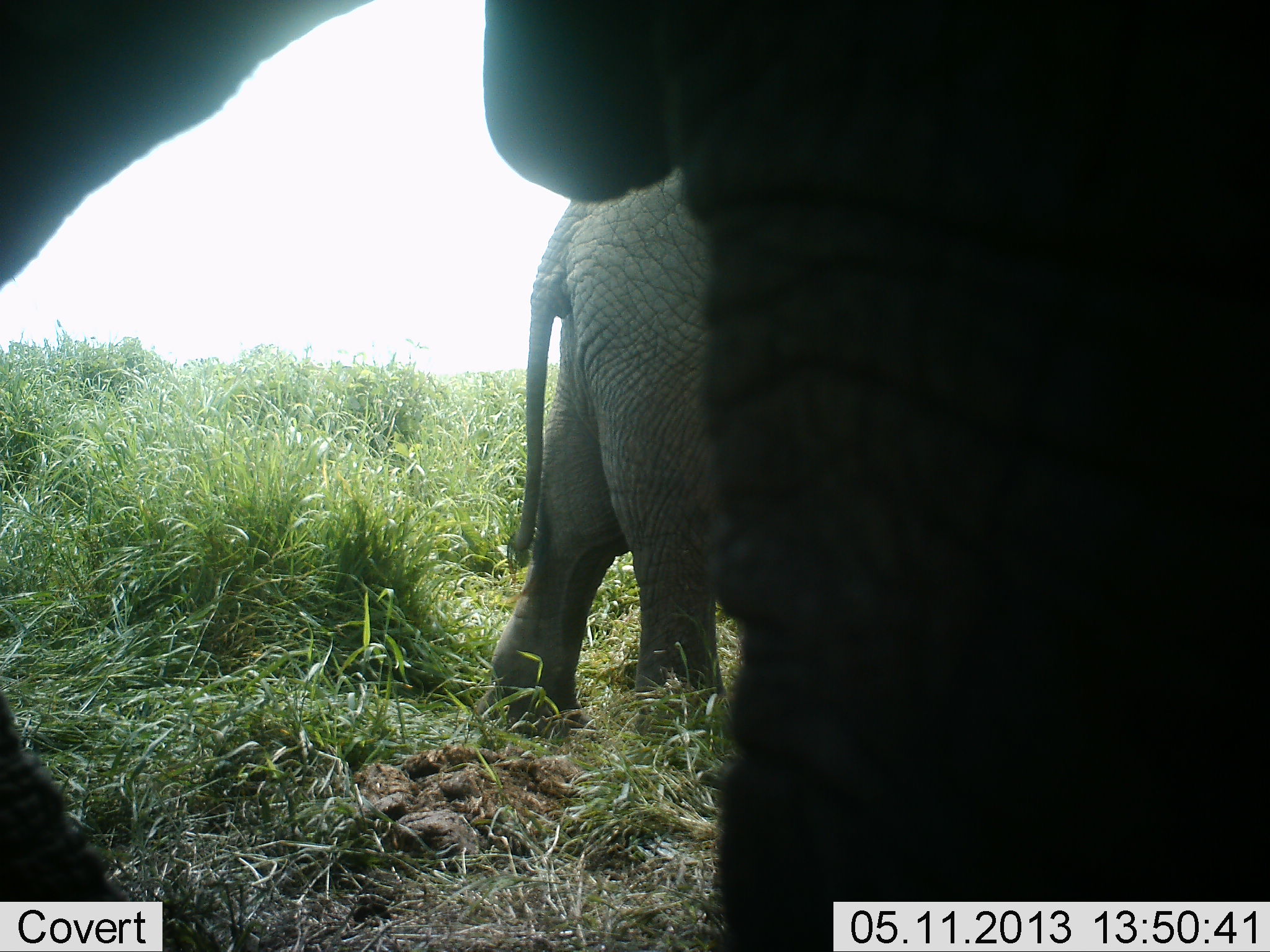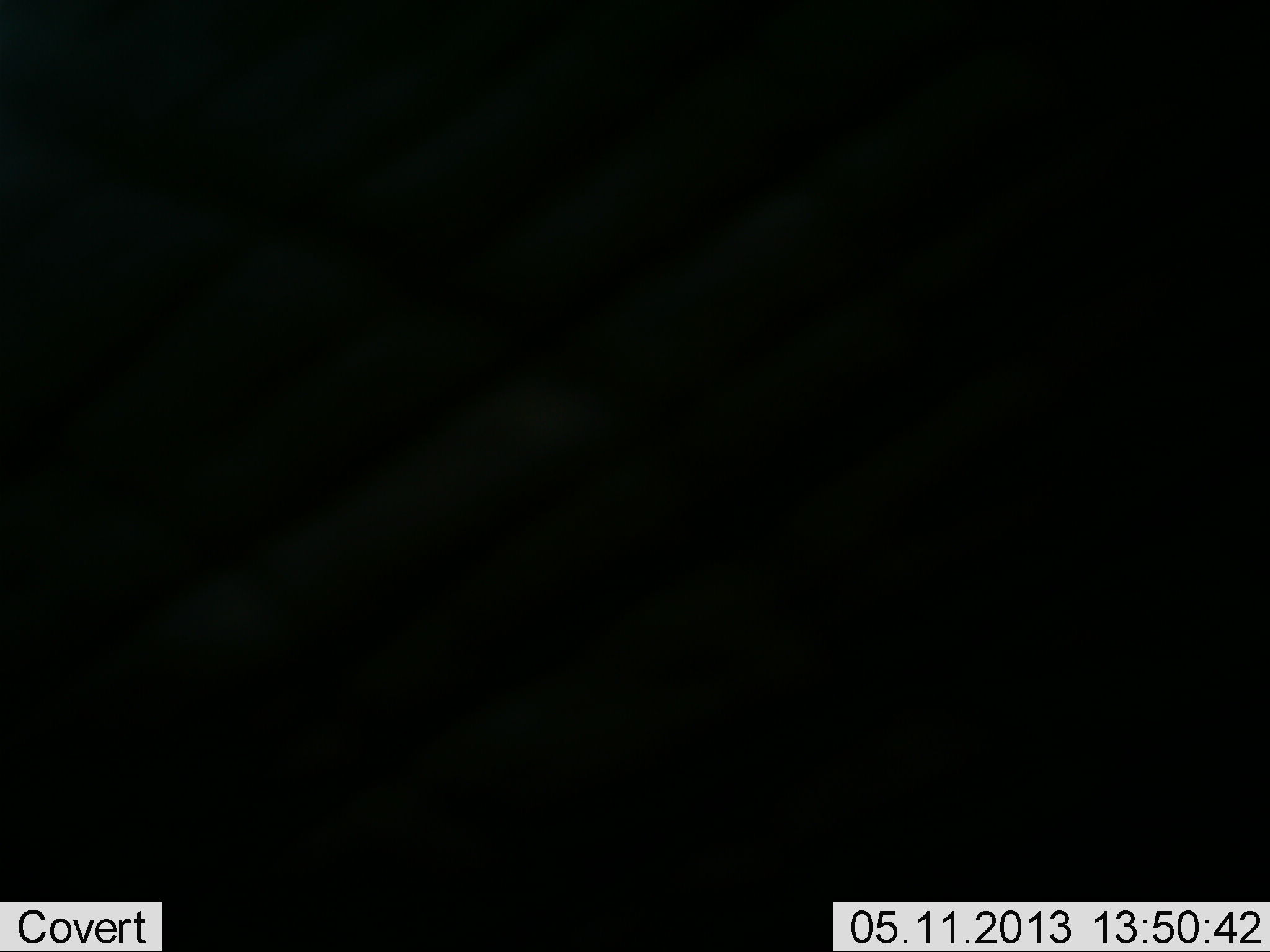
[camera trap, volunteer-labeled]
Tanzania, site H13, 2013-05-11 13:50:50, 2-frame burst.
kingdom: Animalia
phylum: Chordata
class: Mammalia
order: Proboscidea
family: Elephantidae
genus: Loxodonta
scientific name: Loxodonta africana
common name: african bush elephant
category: elephant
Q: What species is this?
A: Elephant (african bush elephant) (Loxodonta africana).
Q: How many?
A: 2.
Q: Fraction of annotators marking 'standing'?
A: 60%.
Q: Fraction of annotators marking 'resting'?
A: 0%.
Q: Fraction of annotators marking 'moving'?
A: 80%.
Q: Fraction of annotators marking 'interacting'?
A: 0%.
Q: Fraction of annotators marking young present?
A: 10%.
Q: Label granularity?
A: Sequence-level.